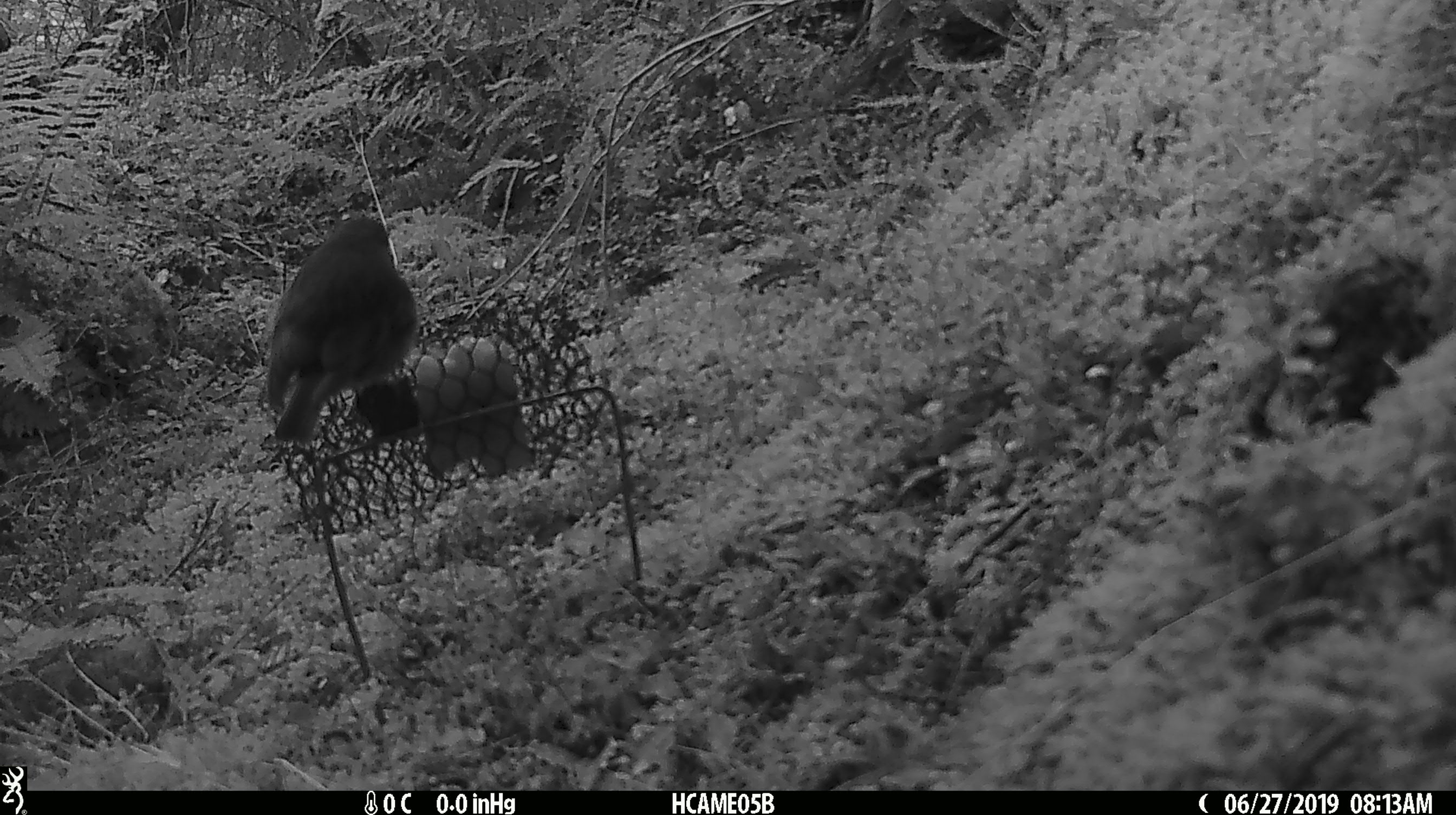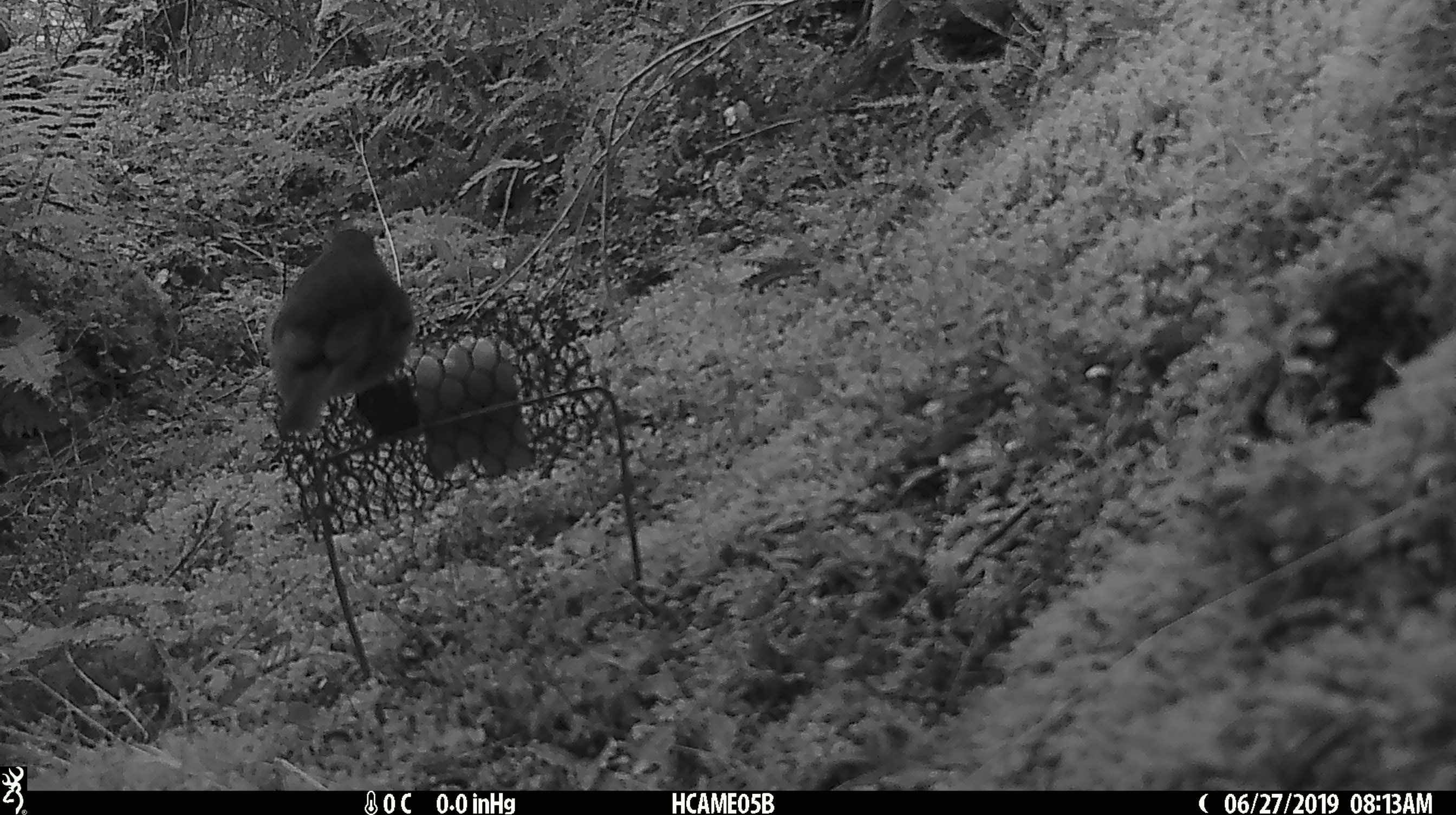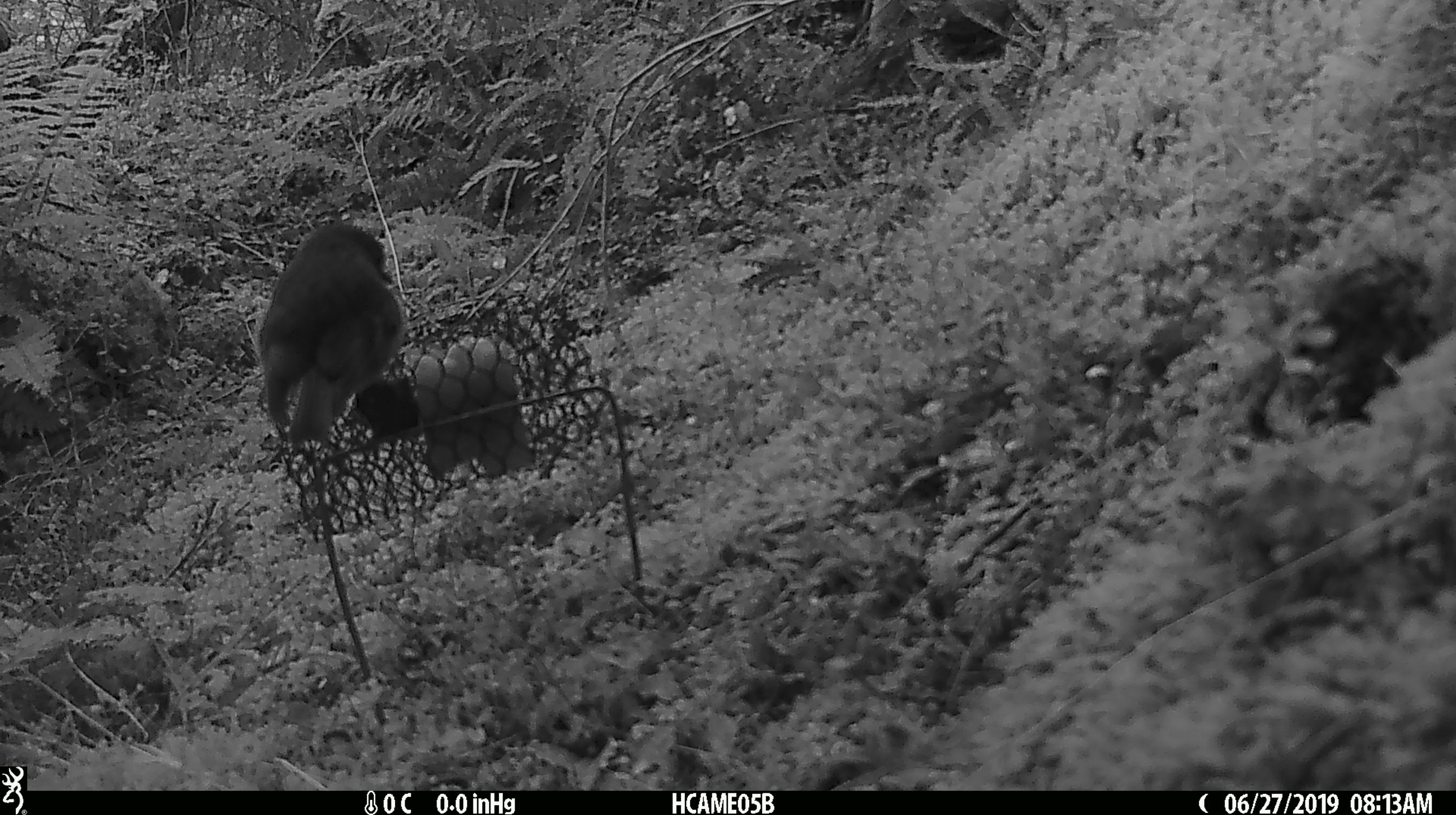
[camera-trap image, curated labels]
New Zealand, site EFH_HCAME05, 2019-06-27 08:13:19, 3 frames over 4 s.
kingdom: Animalia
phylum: Chordata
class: Aves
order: Passeriformes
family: Petroicidae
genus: Petroica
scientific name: Petroica australis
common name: new zealand robin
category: robin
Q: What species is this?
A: Robin (new zealand robin) (Petroica australis).